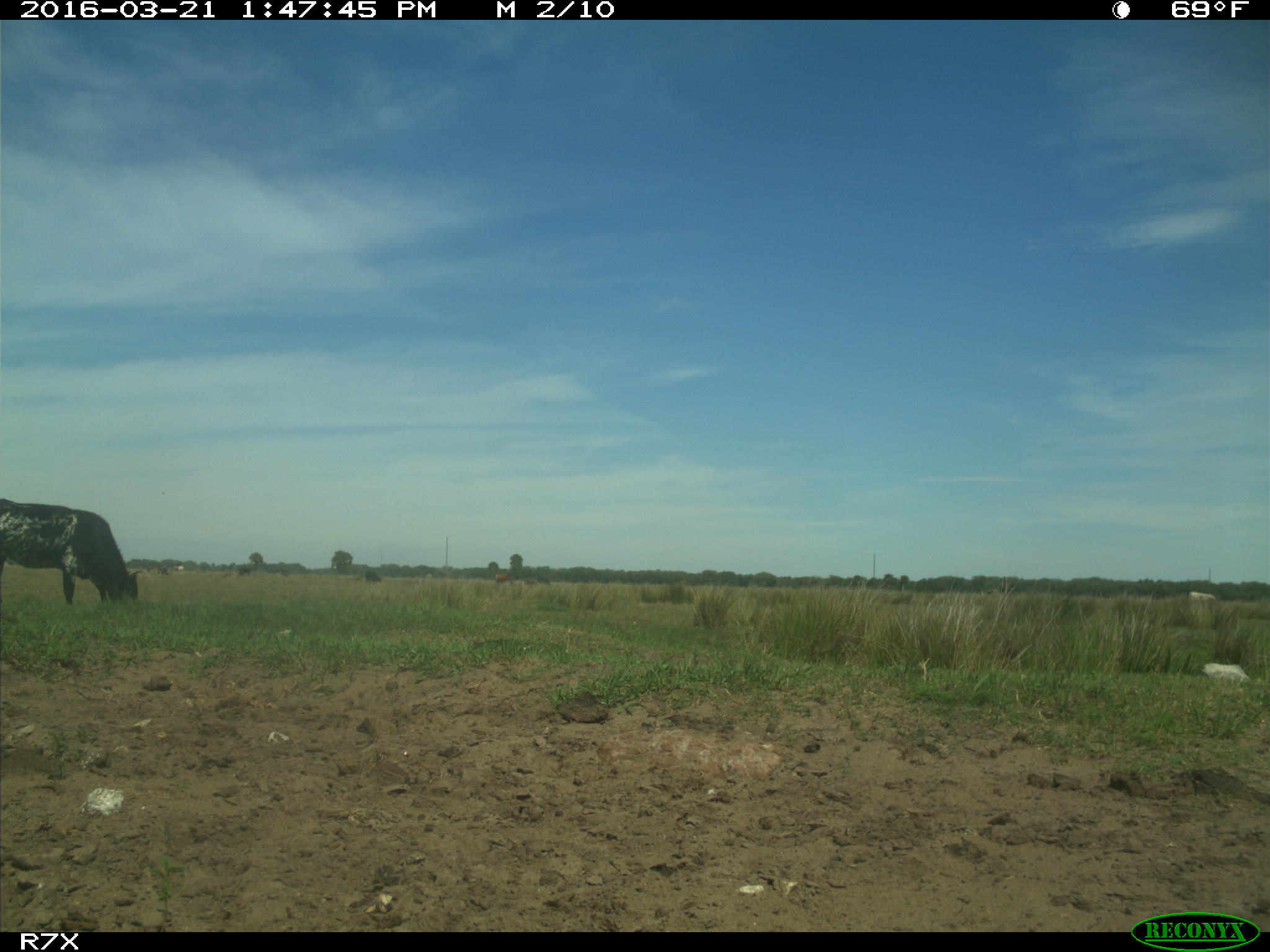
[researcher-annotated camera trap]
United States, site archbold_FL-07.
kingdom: Animalia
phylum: Chordata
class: Mammalia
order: Artiodactyla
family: Bovidae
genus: Bos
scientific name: Bos taurus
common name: domestic cow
Bos taurus (domestic cow).